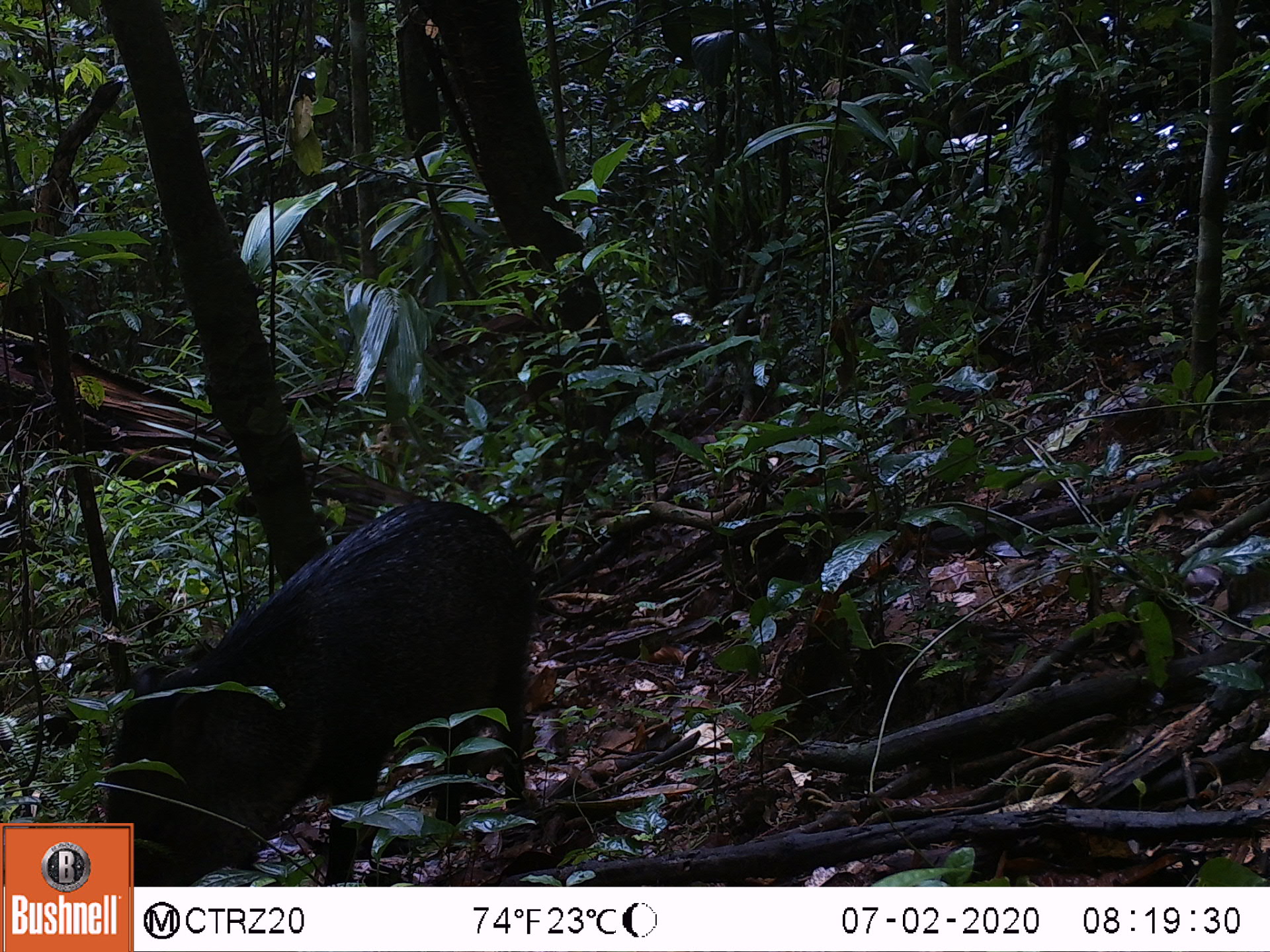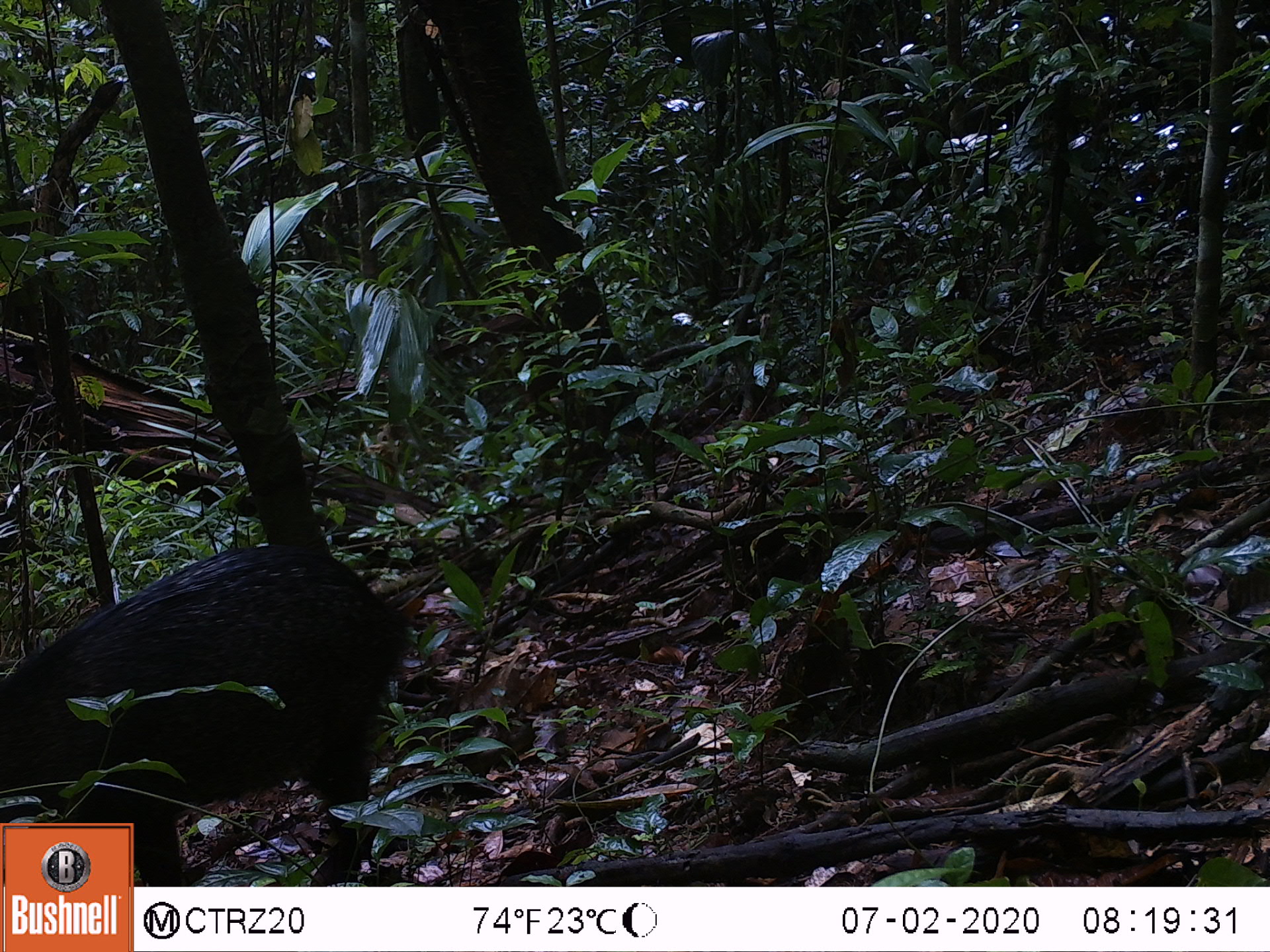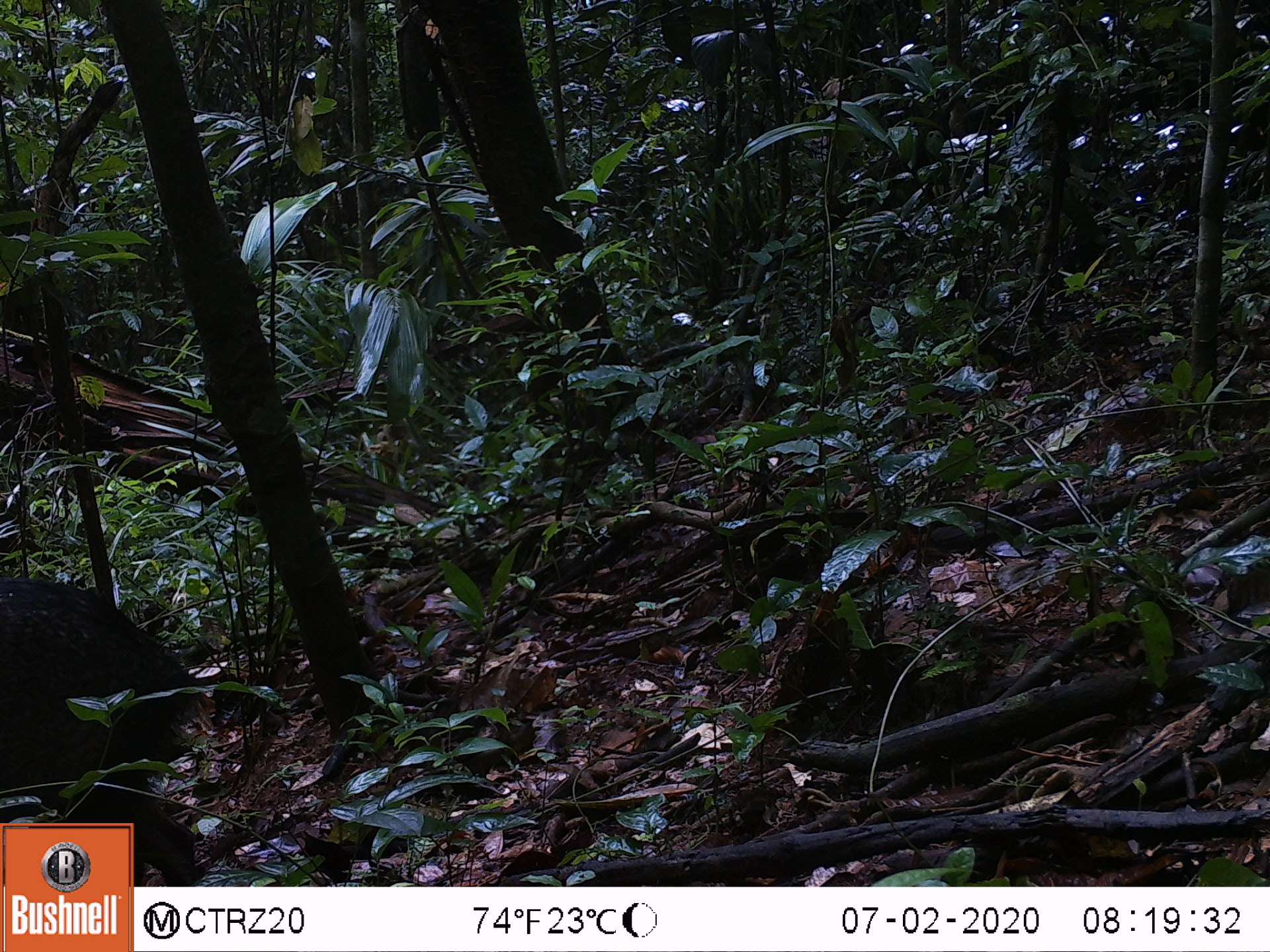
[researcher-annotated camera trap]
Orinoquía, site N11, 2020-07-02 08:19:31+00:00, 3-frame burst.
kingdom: Animalia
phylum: Chordata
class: Mammalia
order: Artiodactyla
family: Tayassuidae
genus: Pecari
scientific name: Pecari tajacu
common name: collared peccary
Collared peccary (Pecari tajacu).